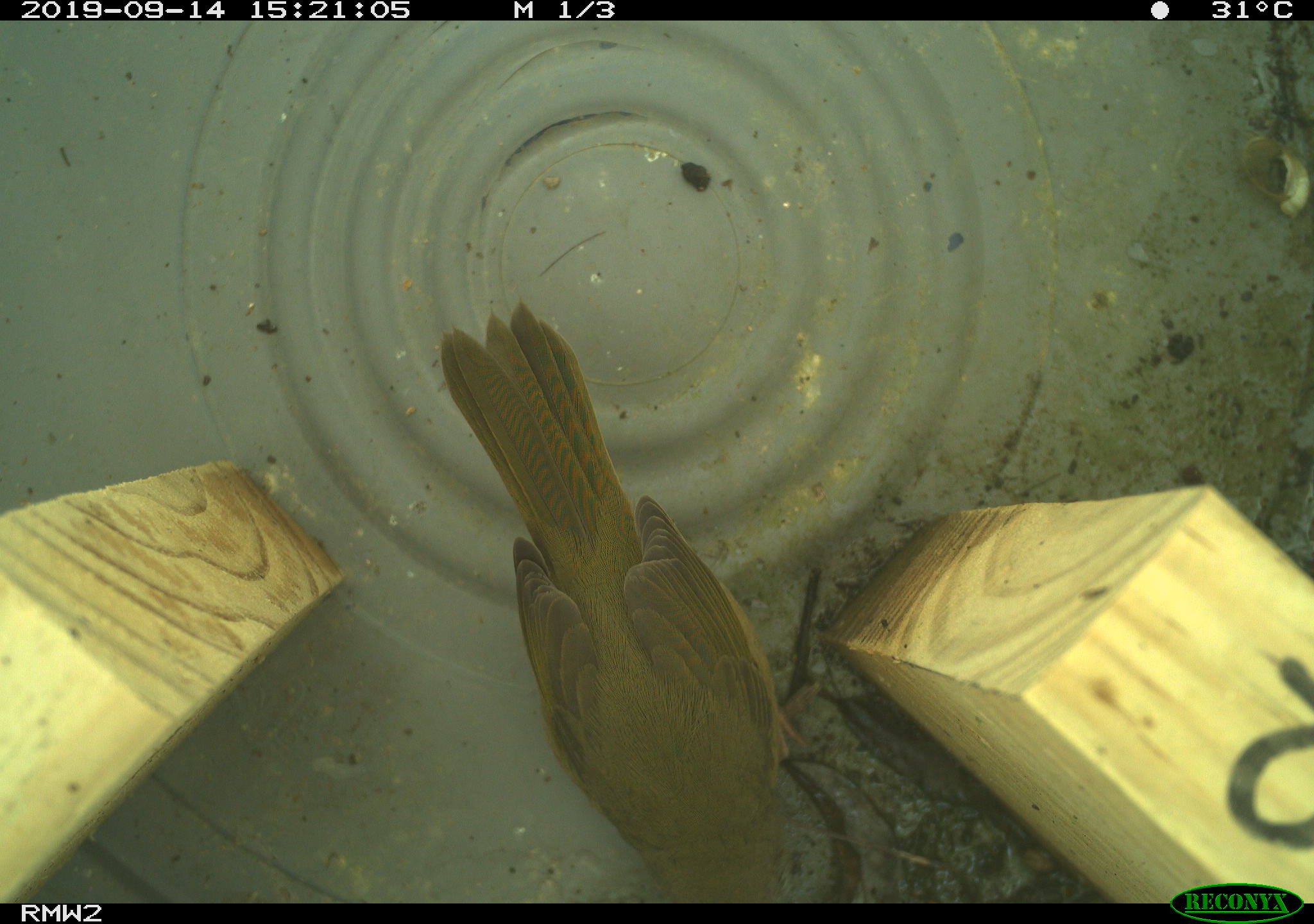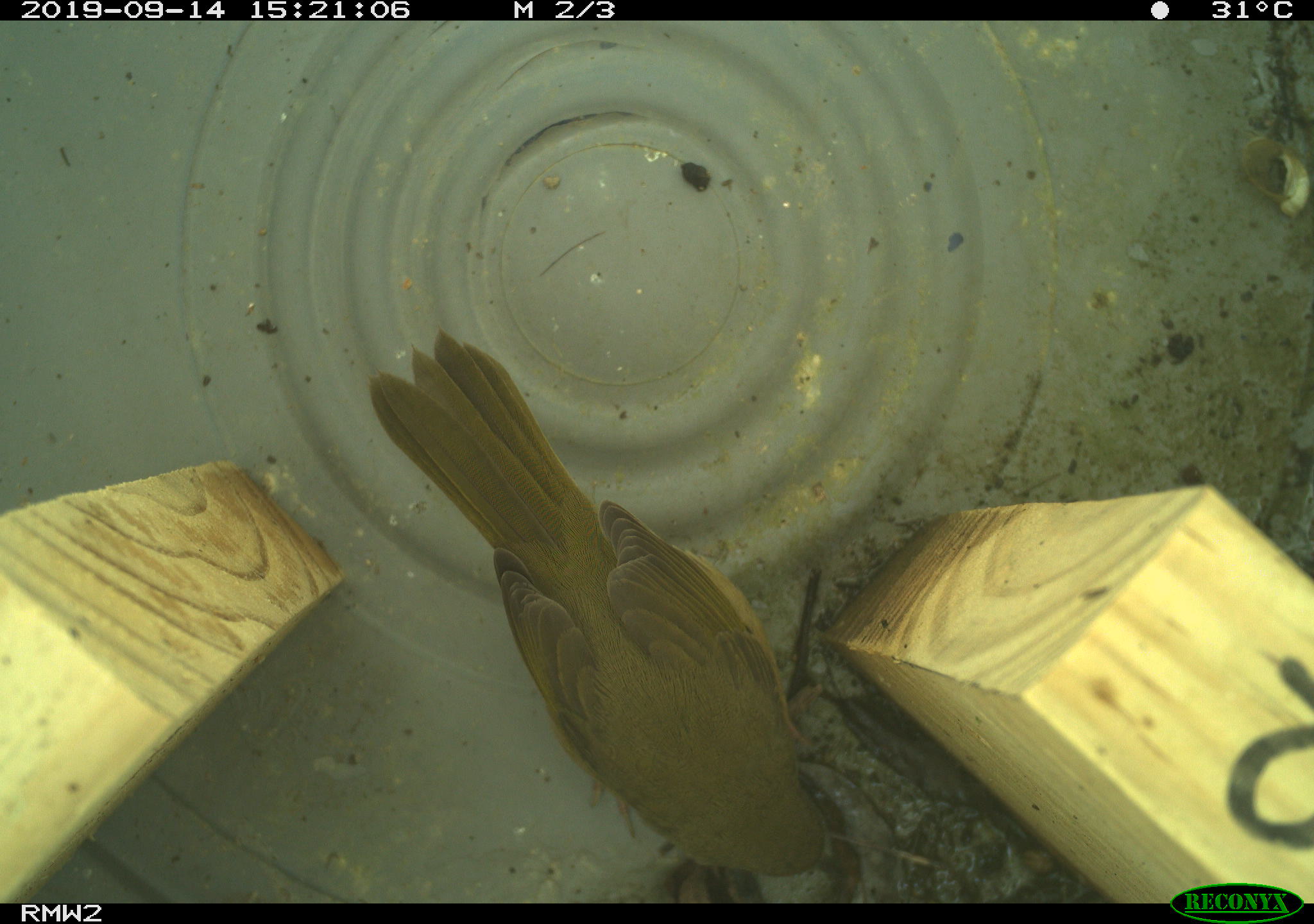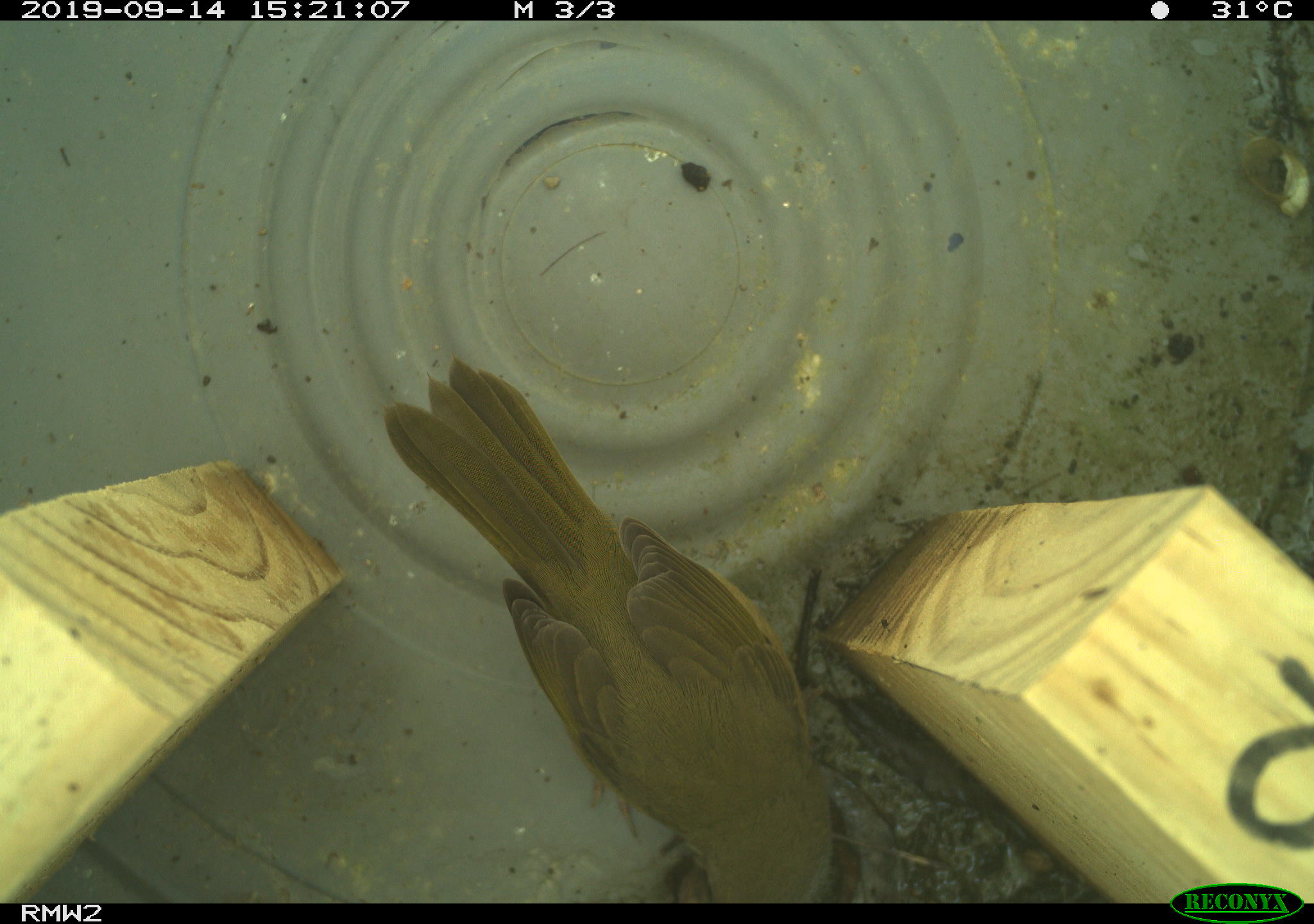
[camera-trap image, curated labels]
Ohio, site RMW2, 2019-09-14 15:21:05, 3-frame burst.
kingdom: Animalia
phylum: Chordata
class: Aves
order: Passeriformes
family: Parulidae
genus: Geothlypis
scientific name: Geothlypis trichas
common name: common yellowthroat